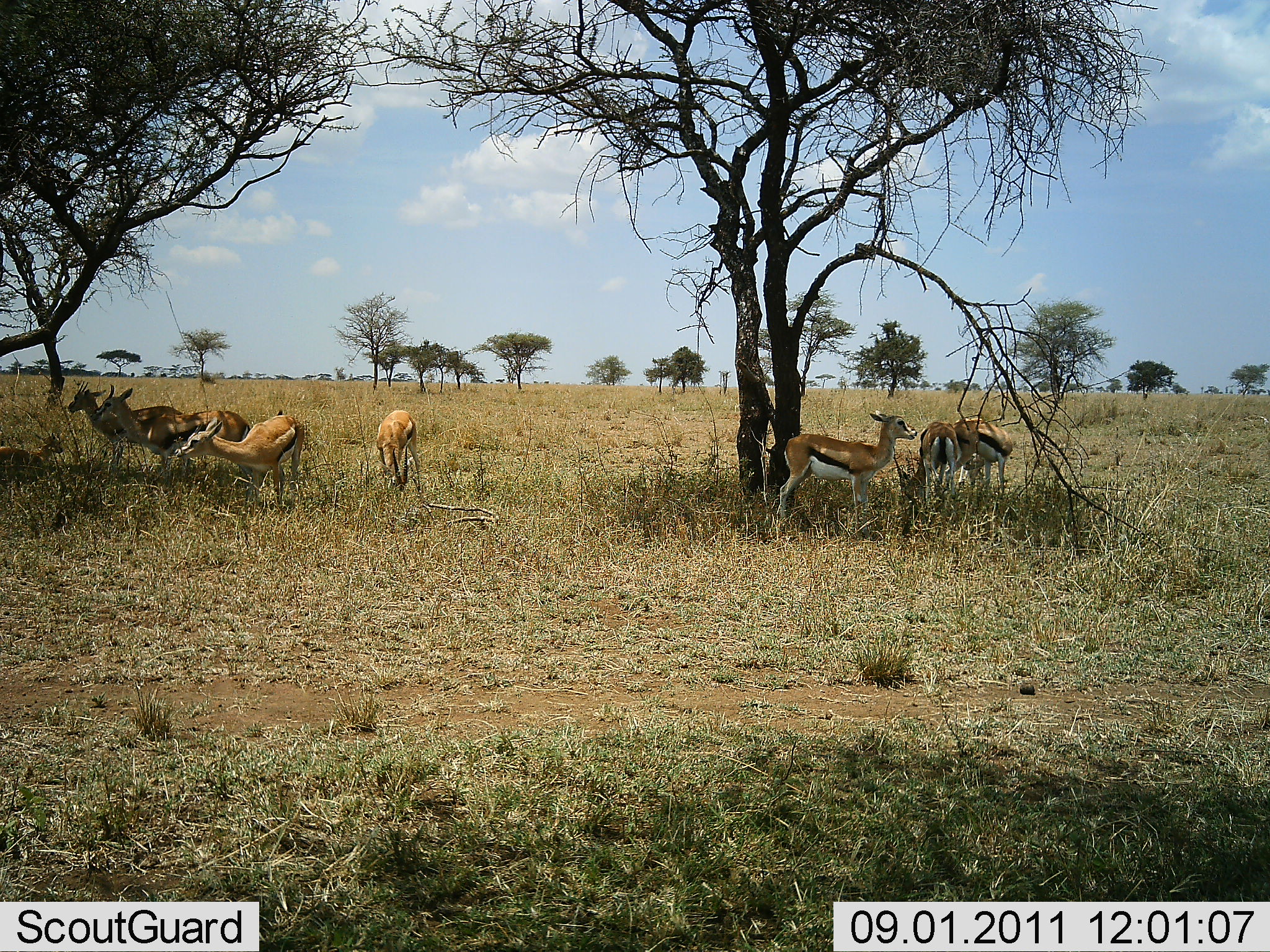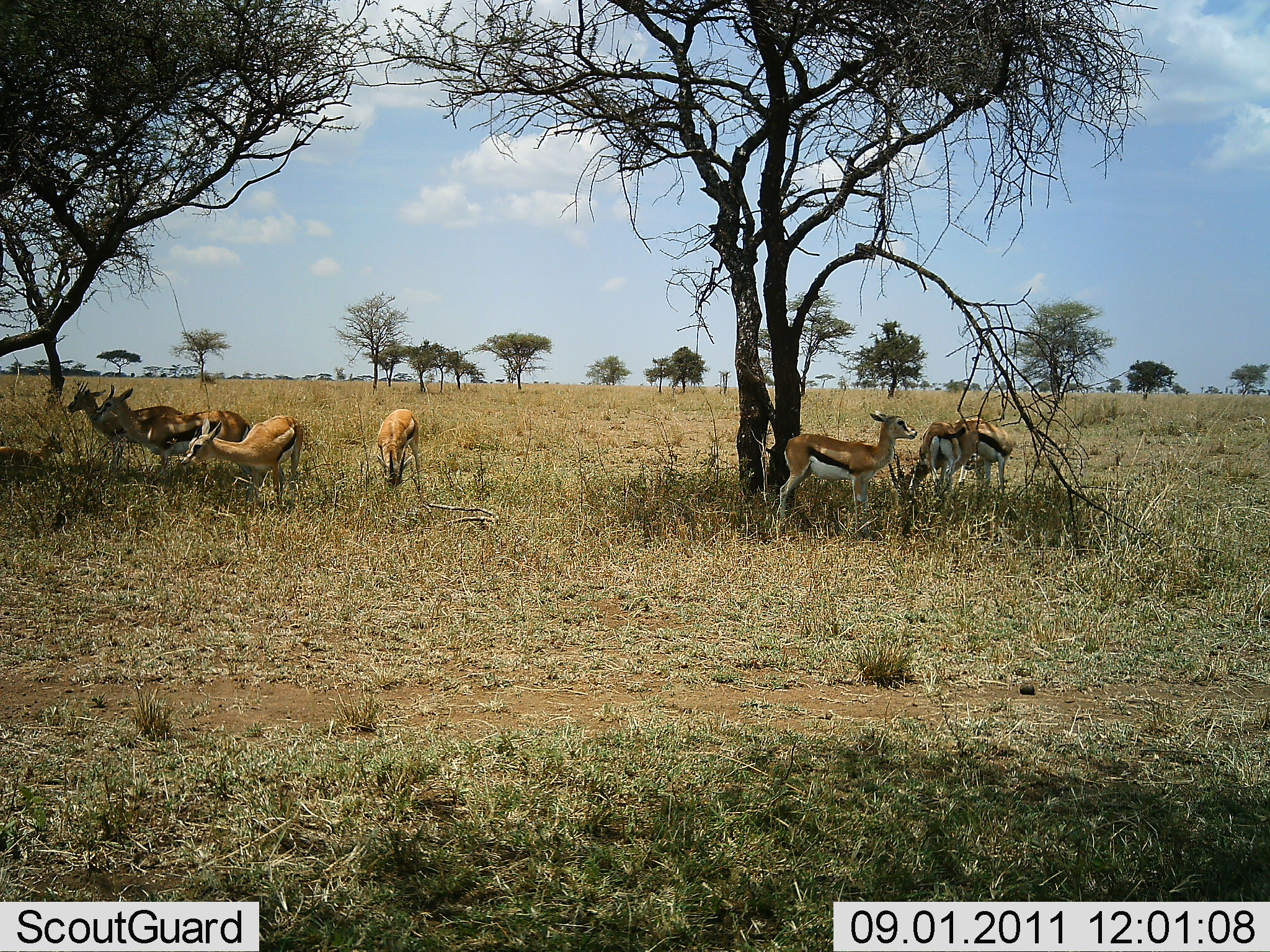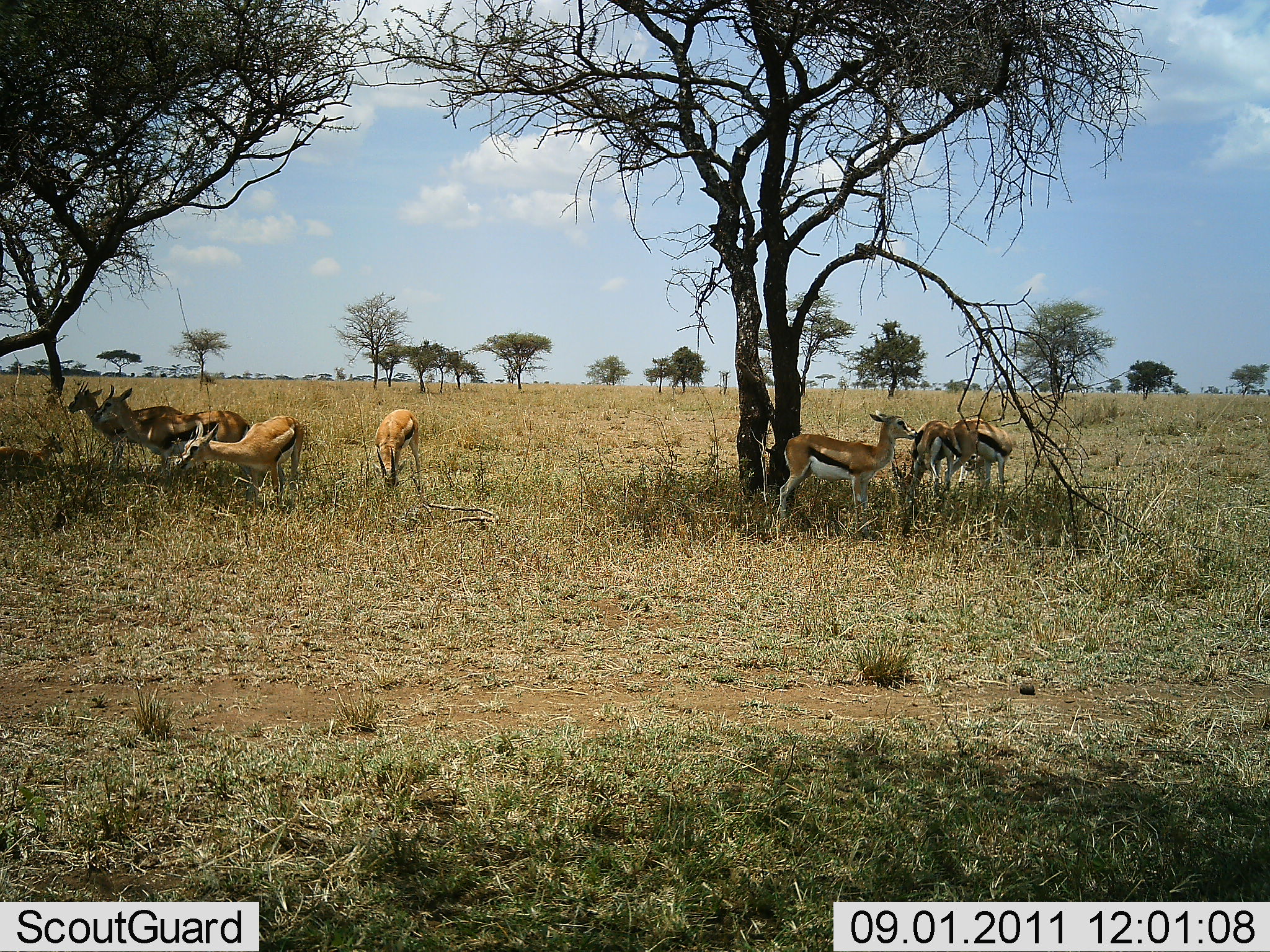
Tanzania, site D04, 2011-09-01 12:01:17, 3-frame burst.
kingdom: Animalia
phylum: Chordata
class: Mammalia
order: Artiodactyla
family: Bovidae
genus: Eudorcas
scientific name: Eudorcas thomsonii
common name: thomson's gazelle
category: gazellethomsons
Gazellethomsons (thomson's gazelle) (Eudorcas thomsonii), count 7. Behavior (volunteer vote fractions): standing 91%, resting 0%, moving 0%, interacting 0%. Young present (vote fraction): 18%. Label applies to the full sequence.